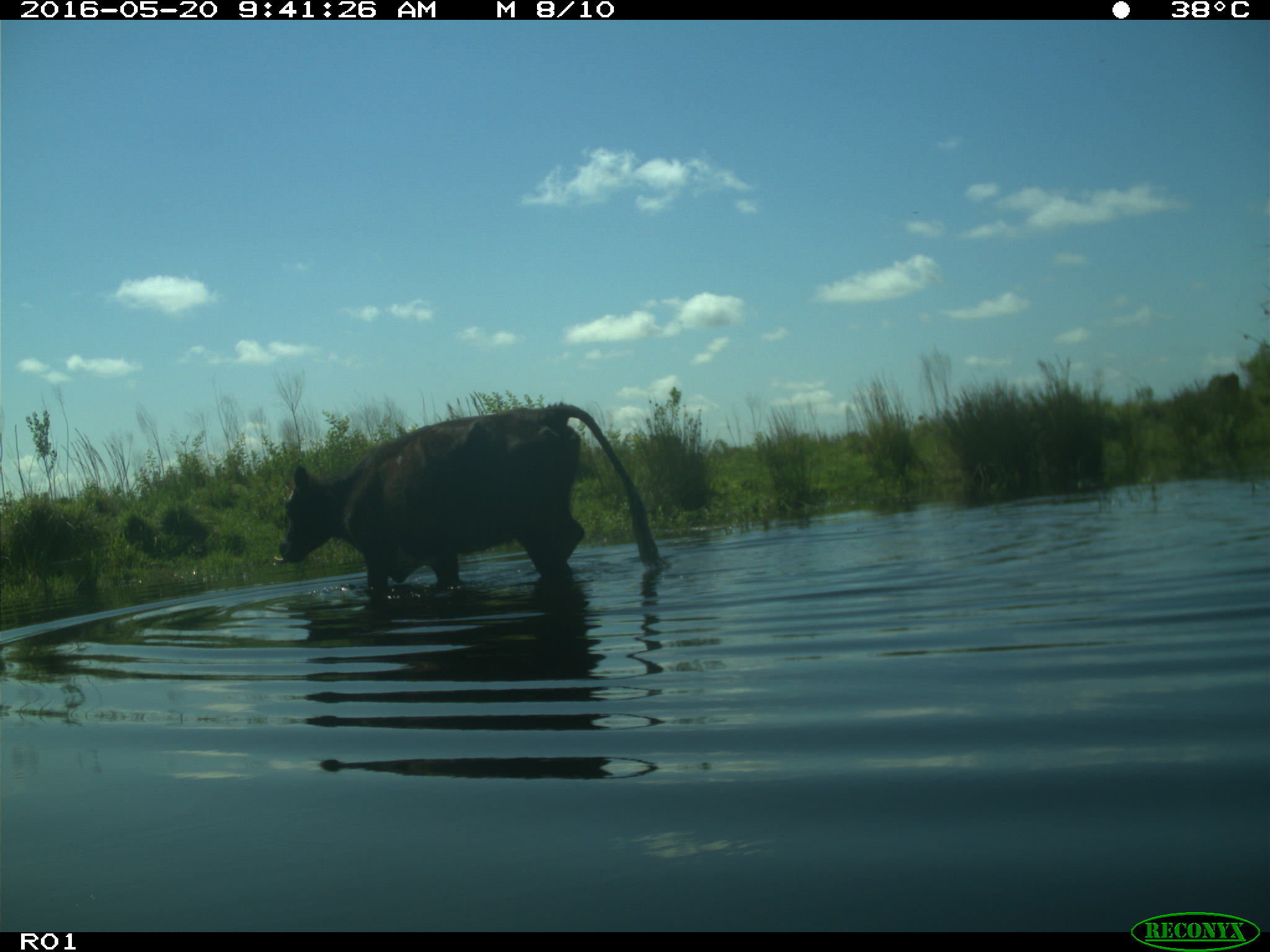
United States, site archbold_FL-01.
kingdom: Animalia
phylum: Chordata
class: Mammalia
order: Artiodactyla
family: Bovidae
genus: Bos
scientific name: Bos taurus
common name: domestic cow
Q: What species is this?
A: Bos taurus (domestic cow).